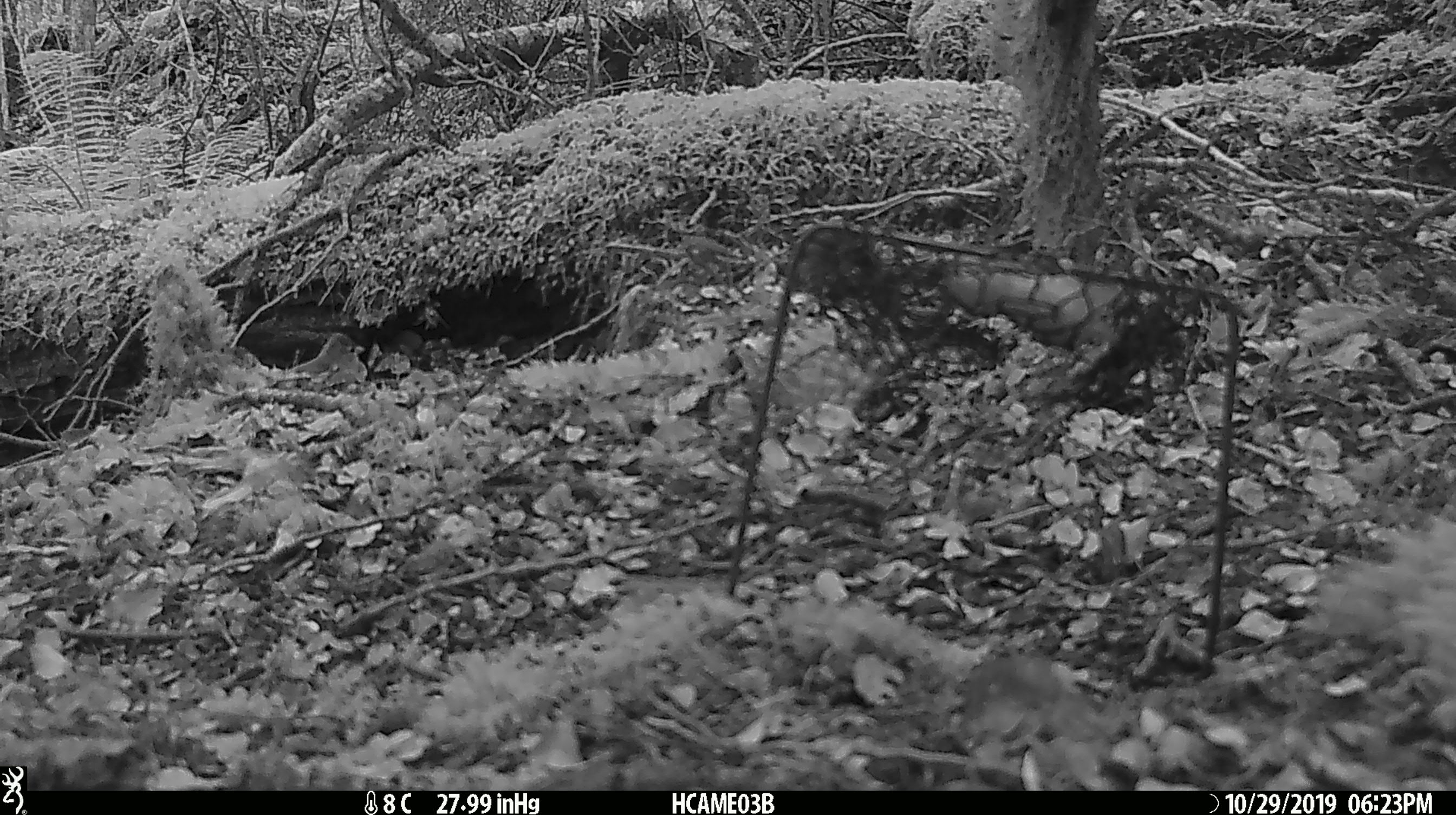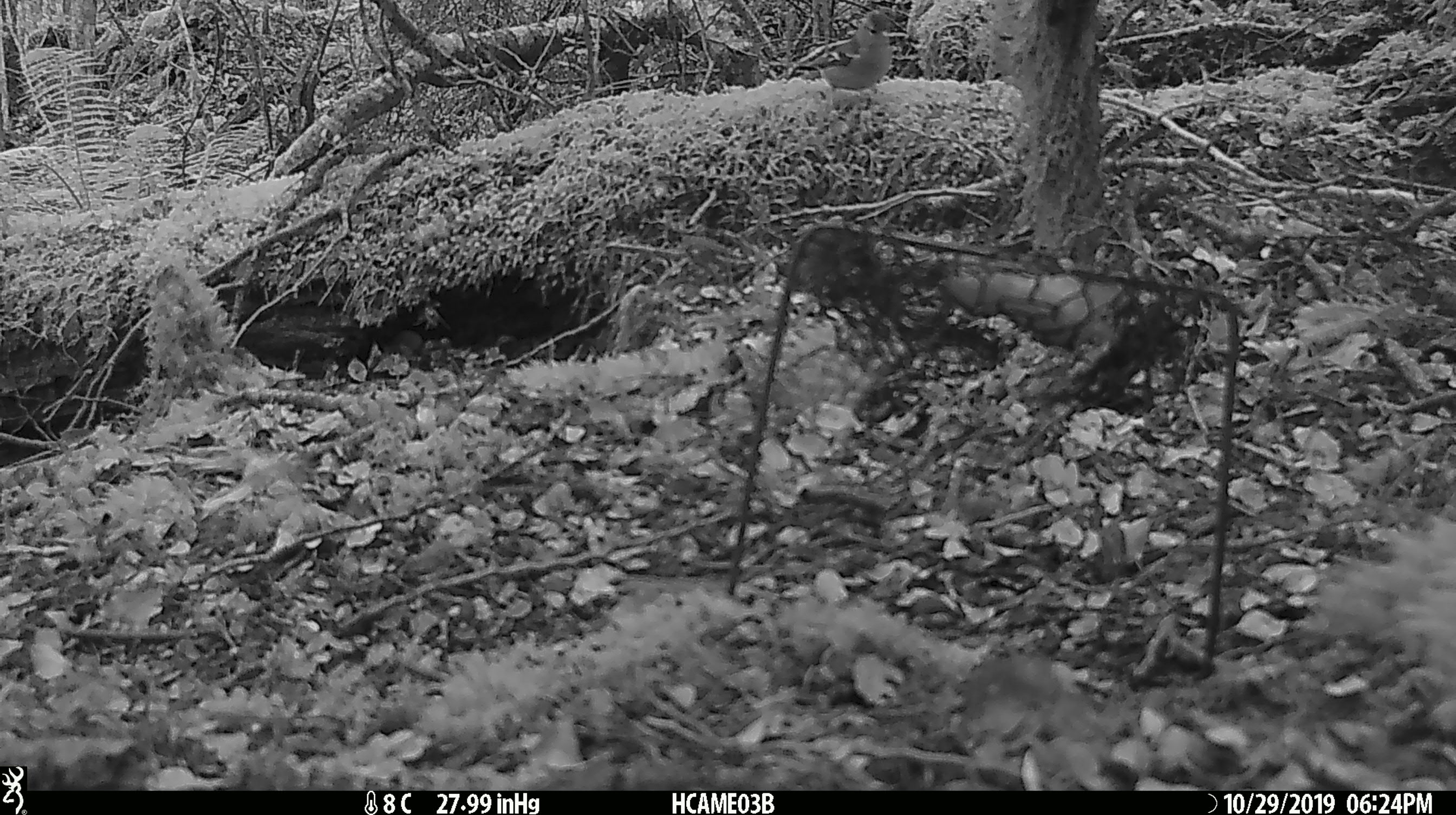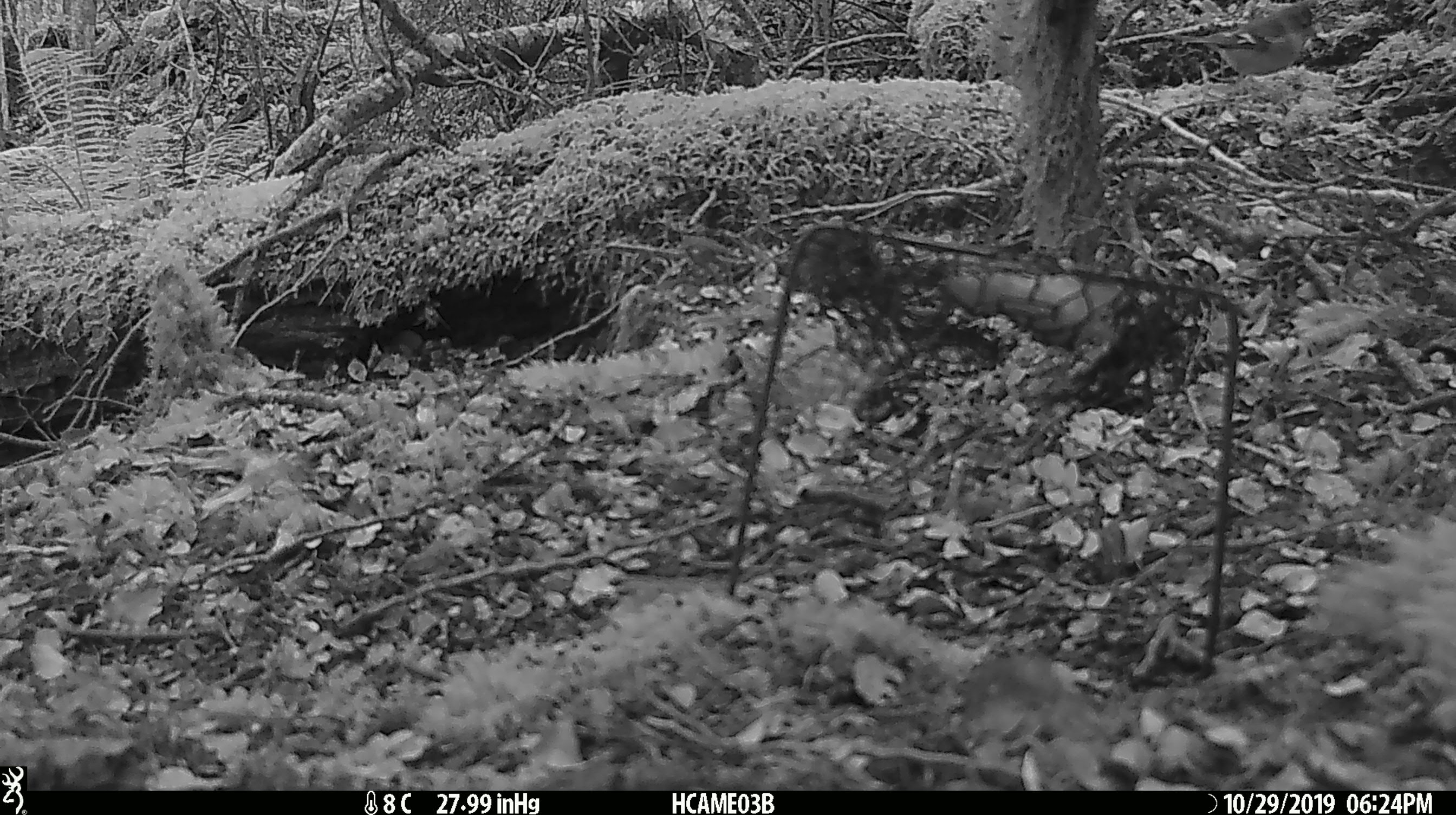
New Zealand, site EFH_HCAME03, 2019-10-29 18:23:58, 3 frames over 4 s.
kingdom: Animalia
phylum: Chordata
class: Aves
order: Passeriformes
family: Fringillidae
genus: Fringilla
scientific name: Fringilla coelebs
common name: common chaffinch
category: chaffinch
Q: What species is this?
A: Chaffinch (common chaffinch) (Fringilla coelebs).